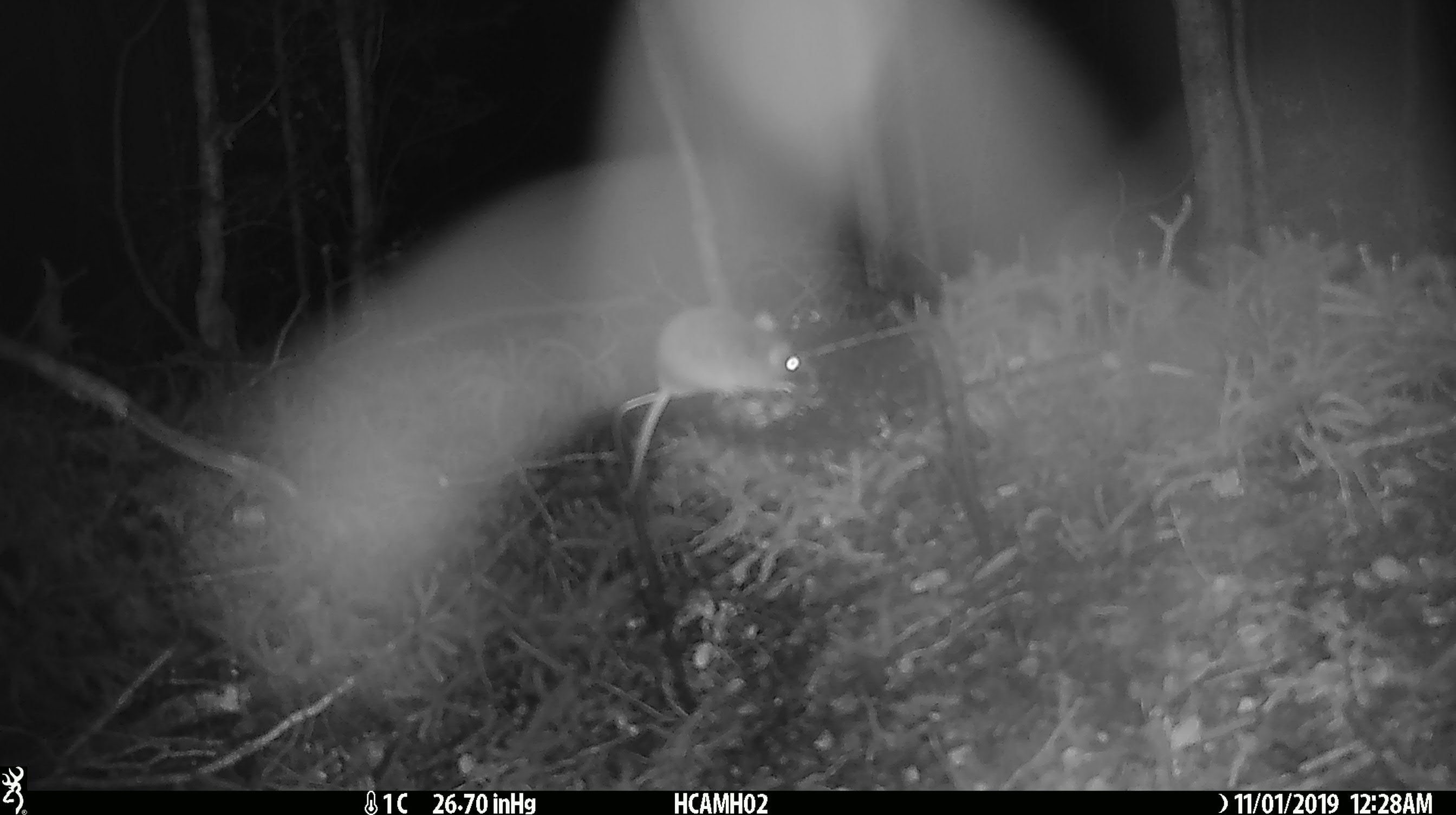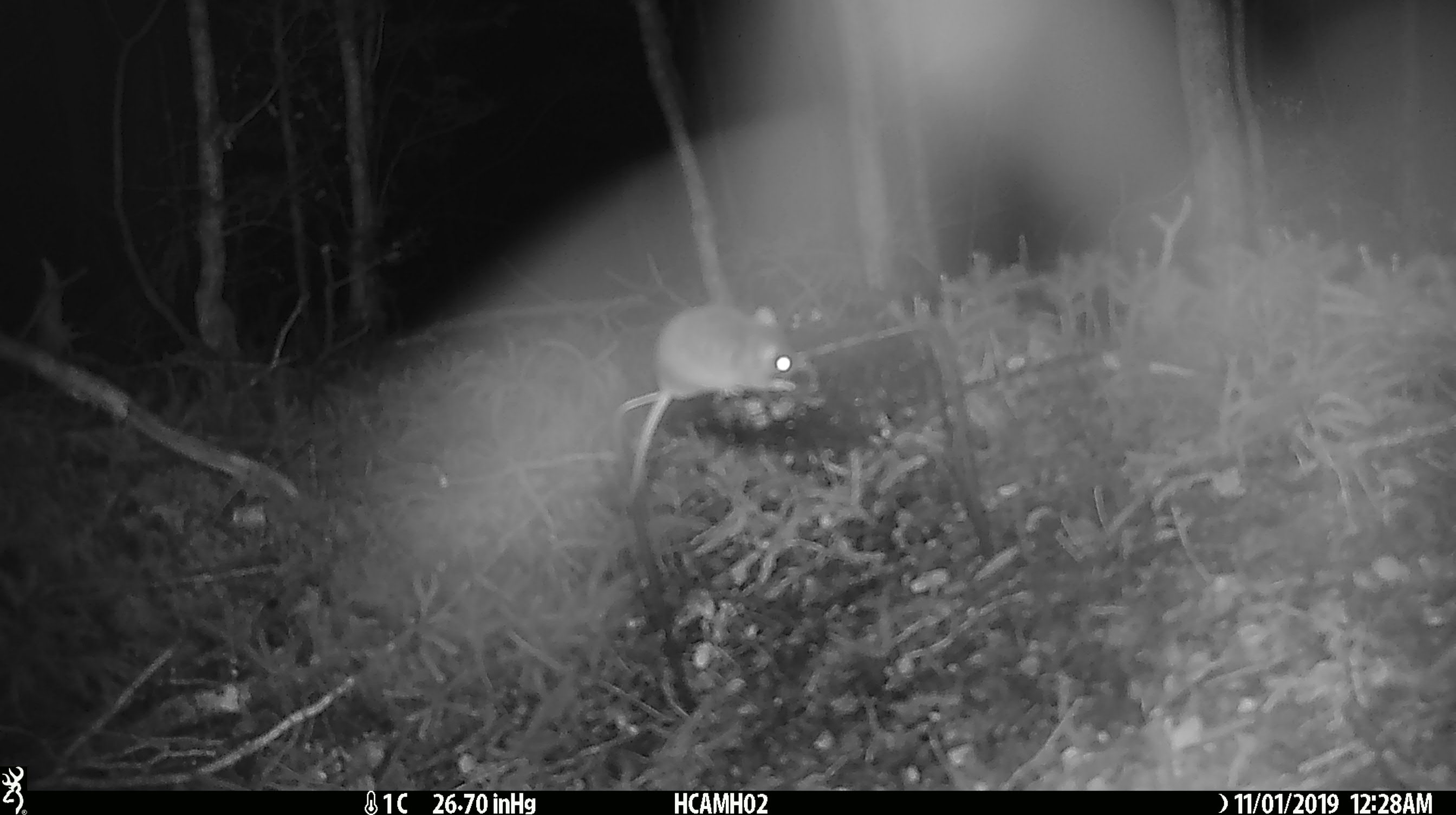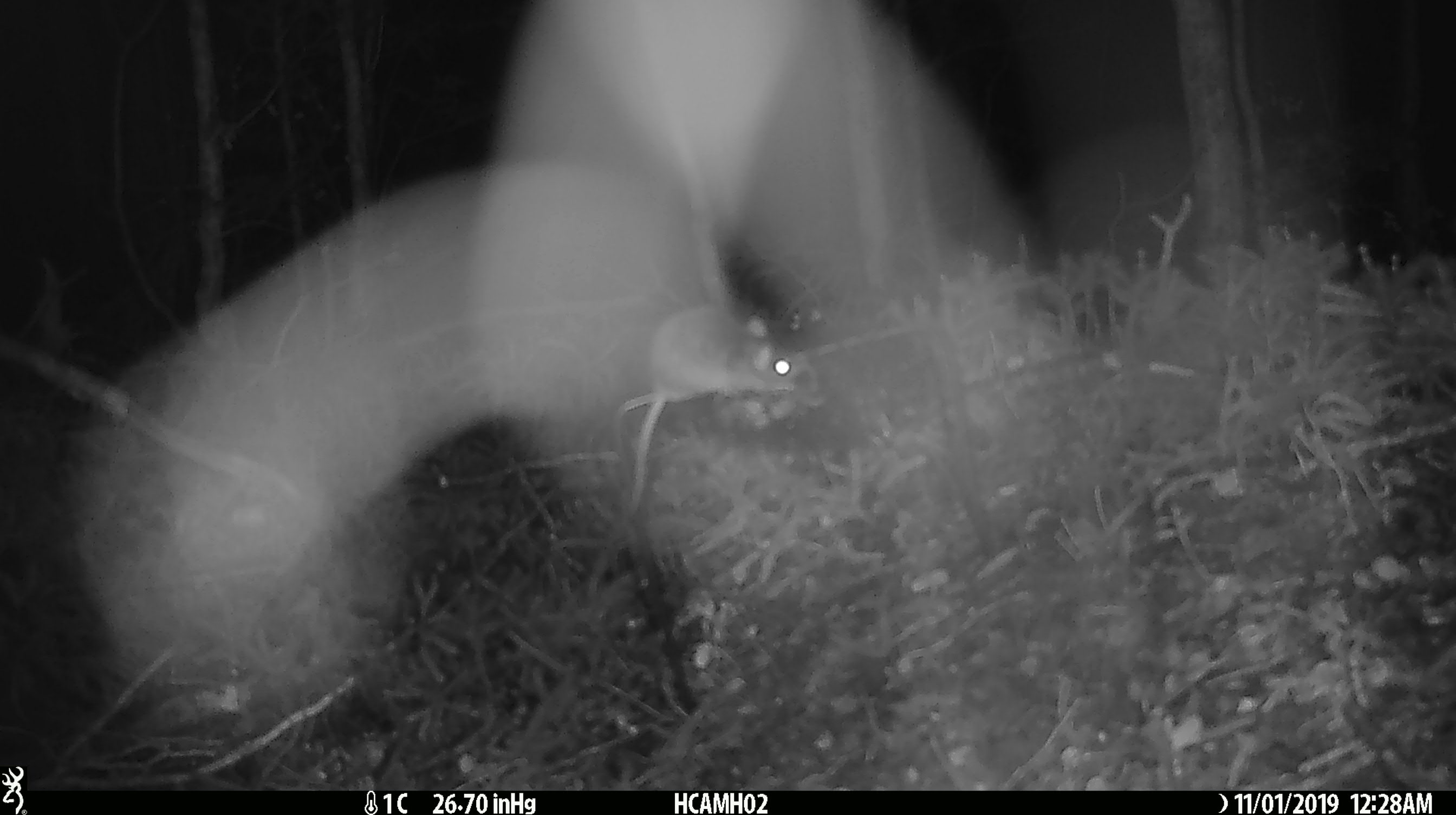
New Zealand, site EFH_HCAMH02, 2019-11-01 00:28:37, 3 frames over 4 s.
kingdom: Animalia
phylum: Chordata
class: Mammalia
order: Rodentia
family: Muridae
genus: Mus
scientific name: Mus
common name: mouse